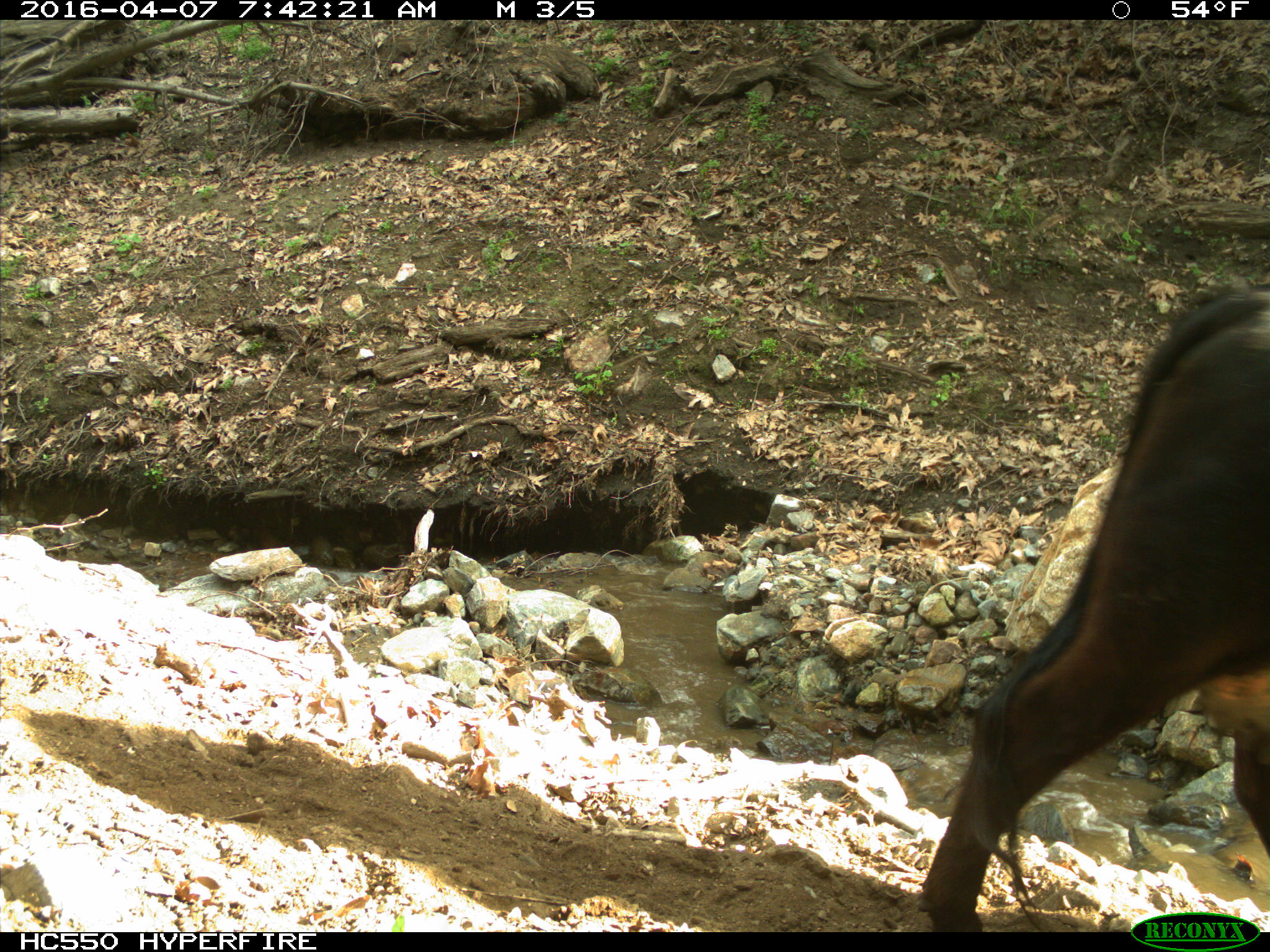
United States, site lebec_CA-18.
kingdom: Animalia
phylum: Chordata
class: Mammalia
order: Artiodactyla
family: Bovidae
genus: Bos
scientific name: Bos taurus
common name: domestic cow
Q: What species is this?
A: Bos taurus (domestic cow).